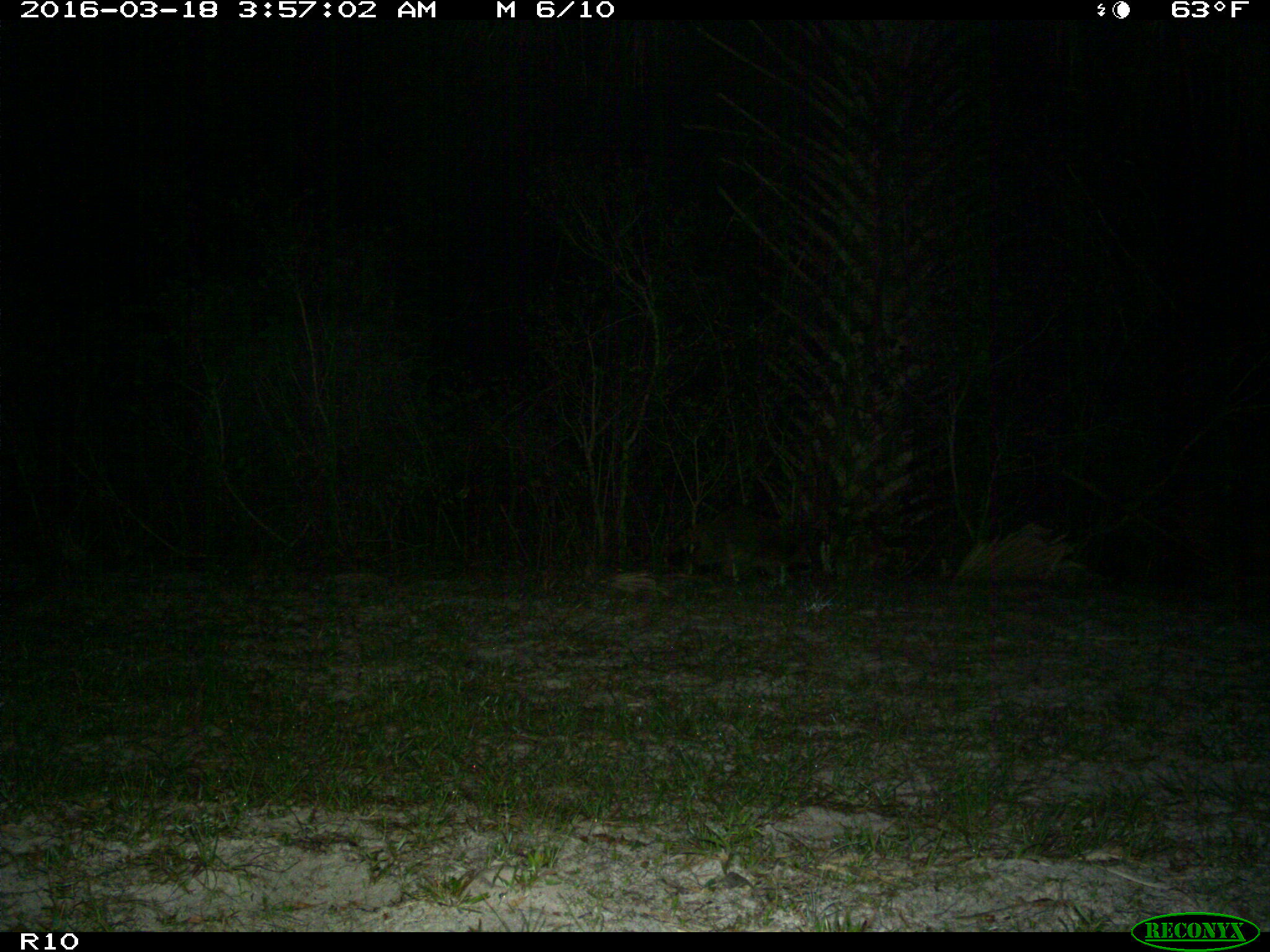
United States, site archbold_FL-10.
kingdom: Animalia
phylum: Chordata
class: Mammalia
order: Carnivora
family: Procyonidae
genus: Procyon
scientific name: Procyon lotor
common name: common raccoon